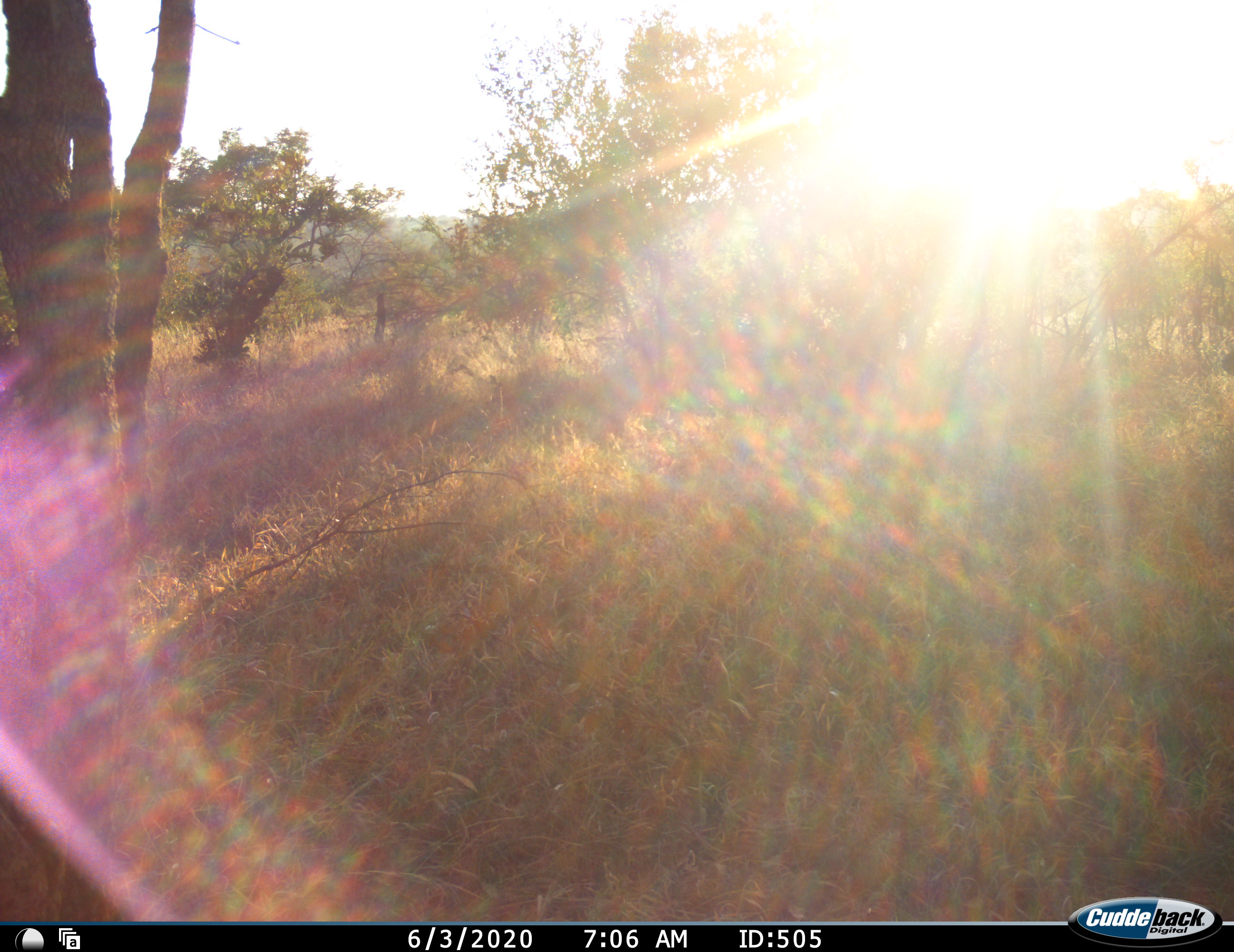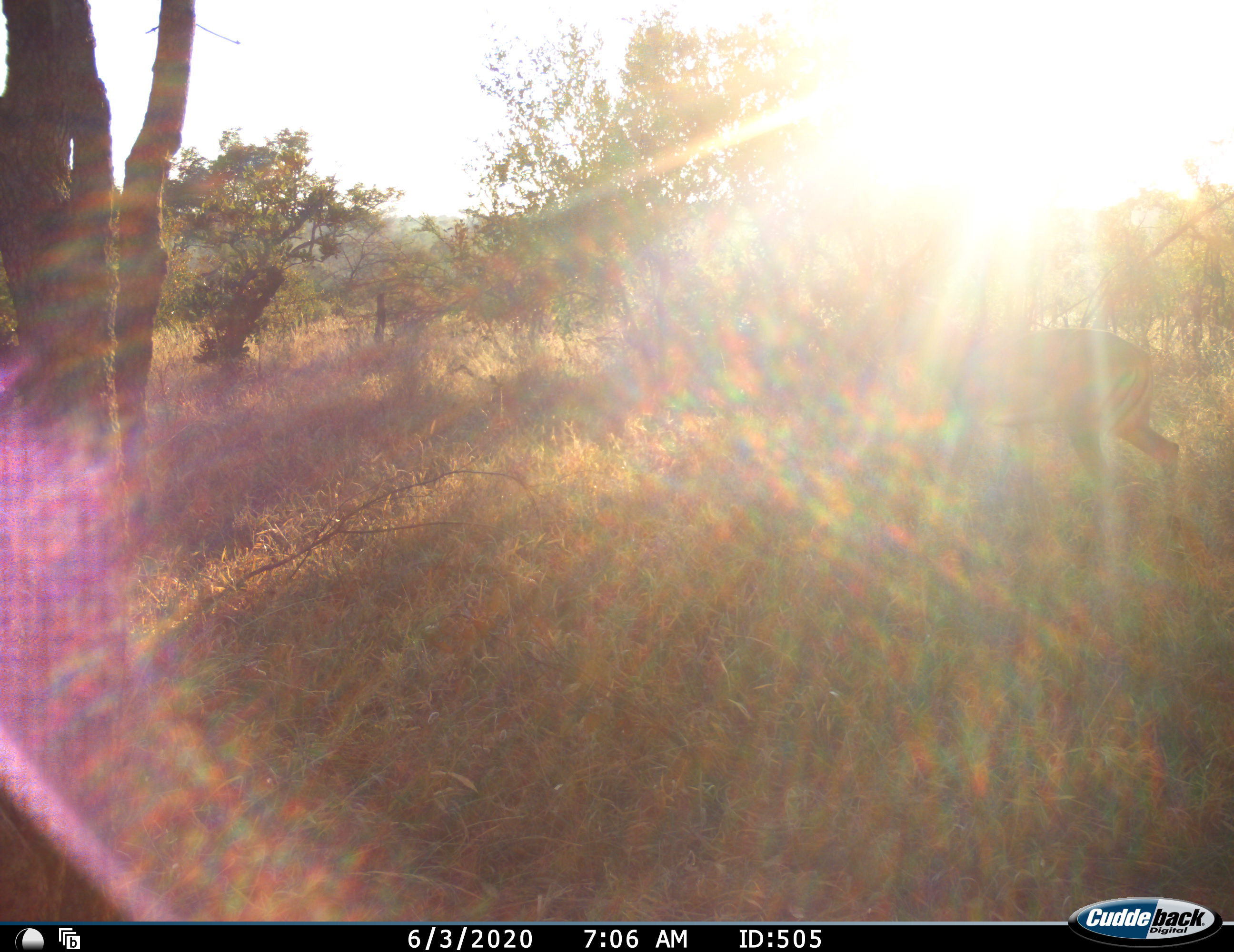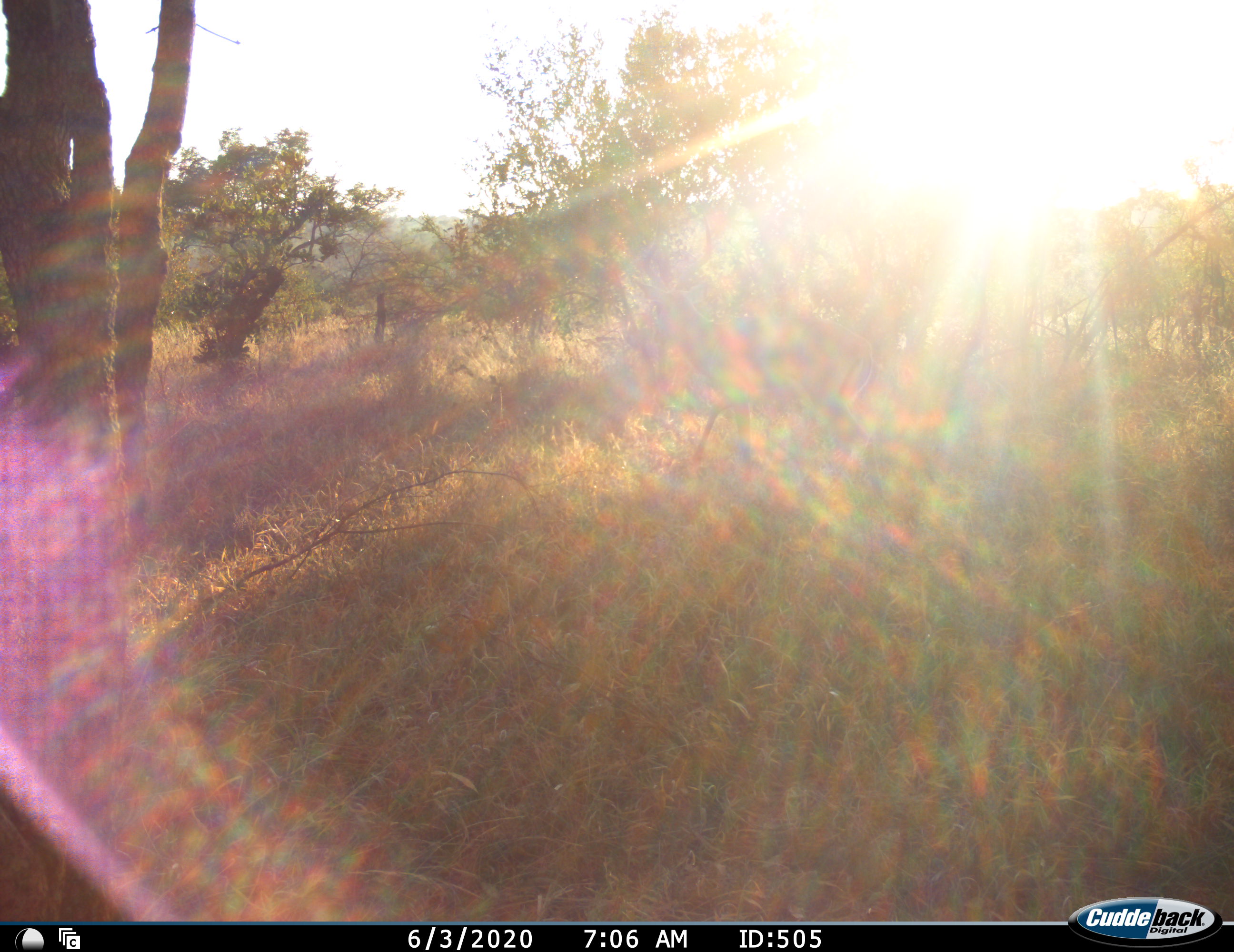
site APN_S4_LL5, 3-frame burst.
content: unidentified animal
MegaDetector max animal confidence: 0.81